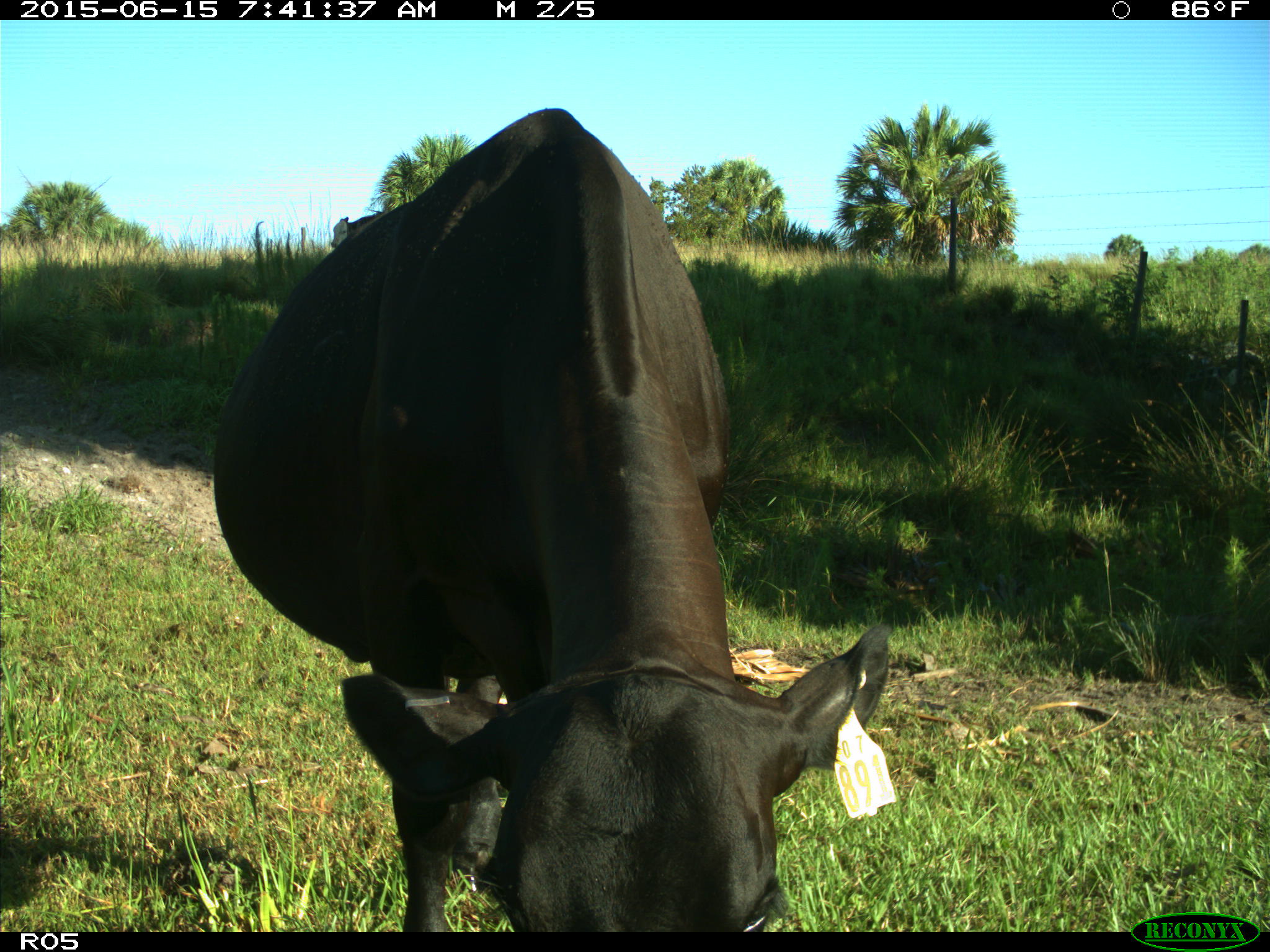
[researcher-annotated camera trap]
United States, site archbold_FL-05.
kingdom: Animalia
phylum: Chordata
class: Mammalia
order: Artiodactyla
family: Bovidae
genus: Bos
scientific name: Bos taurus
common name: domestic cow